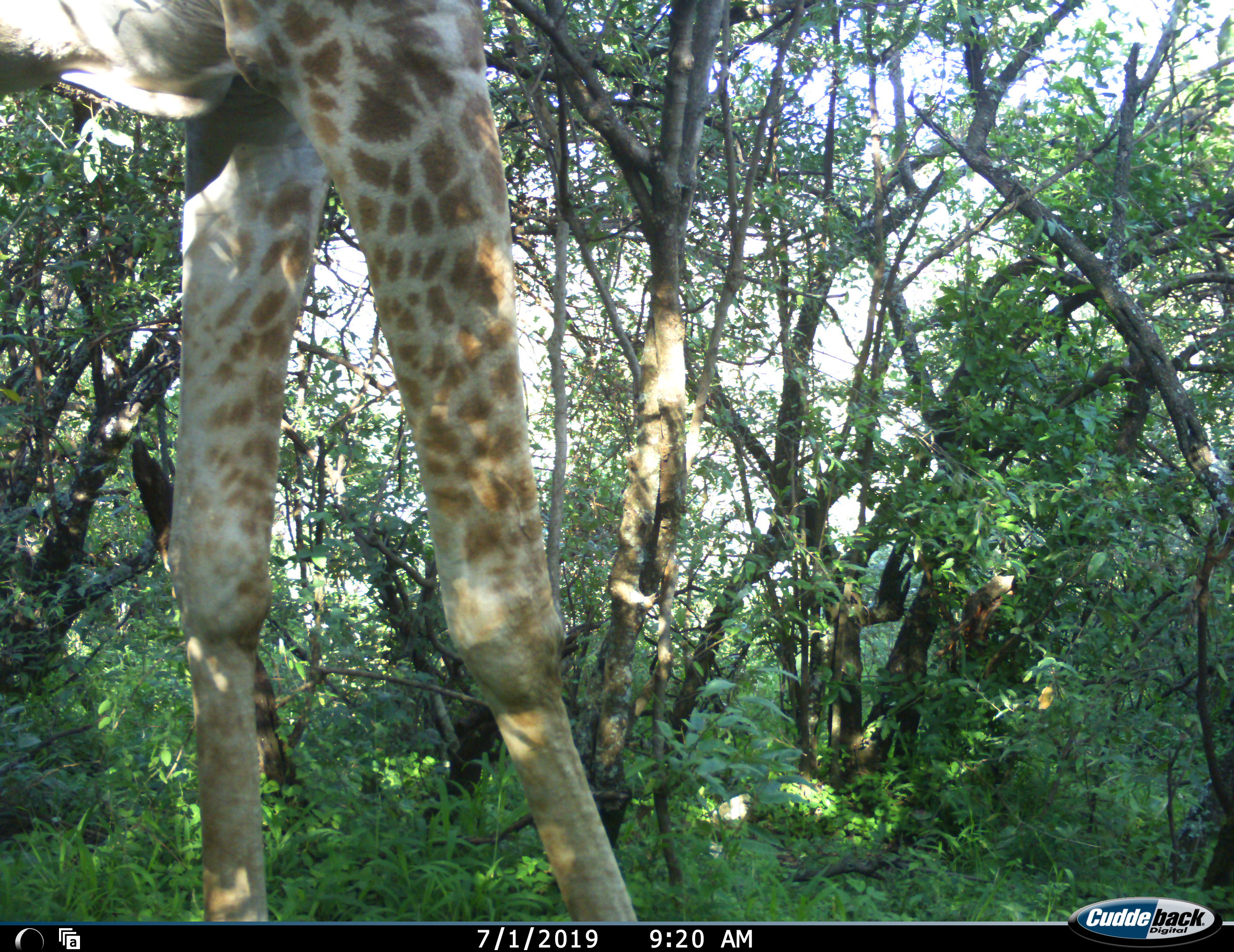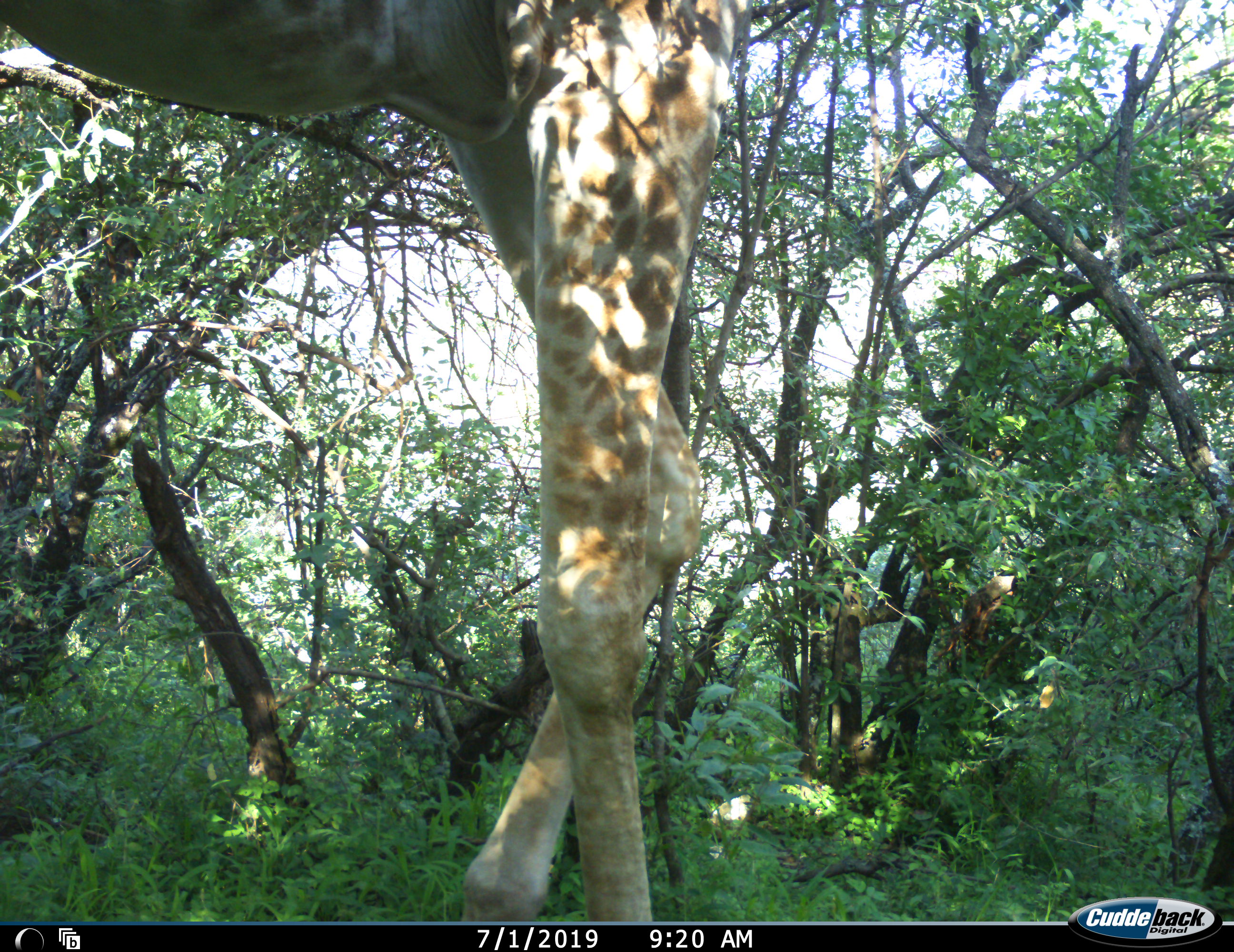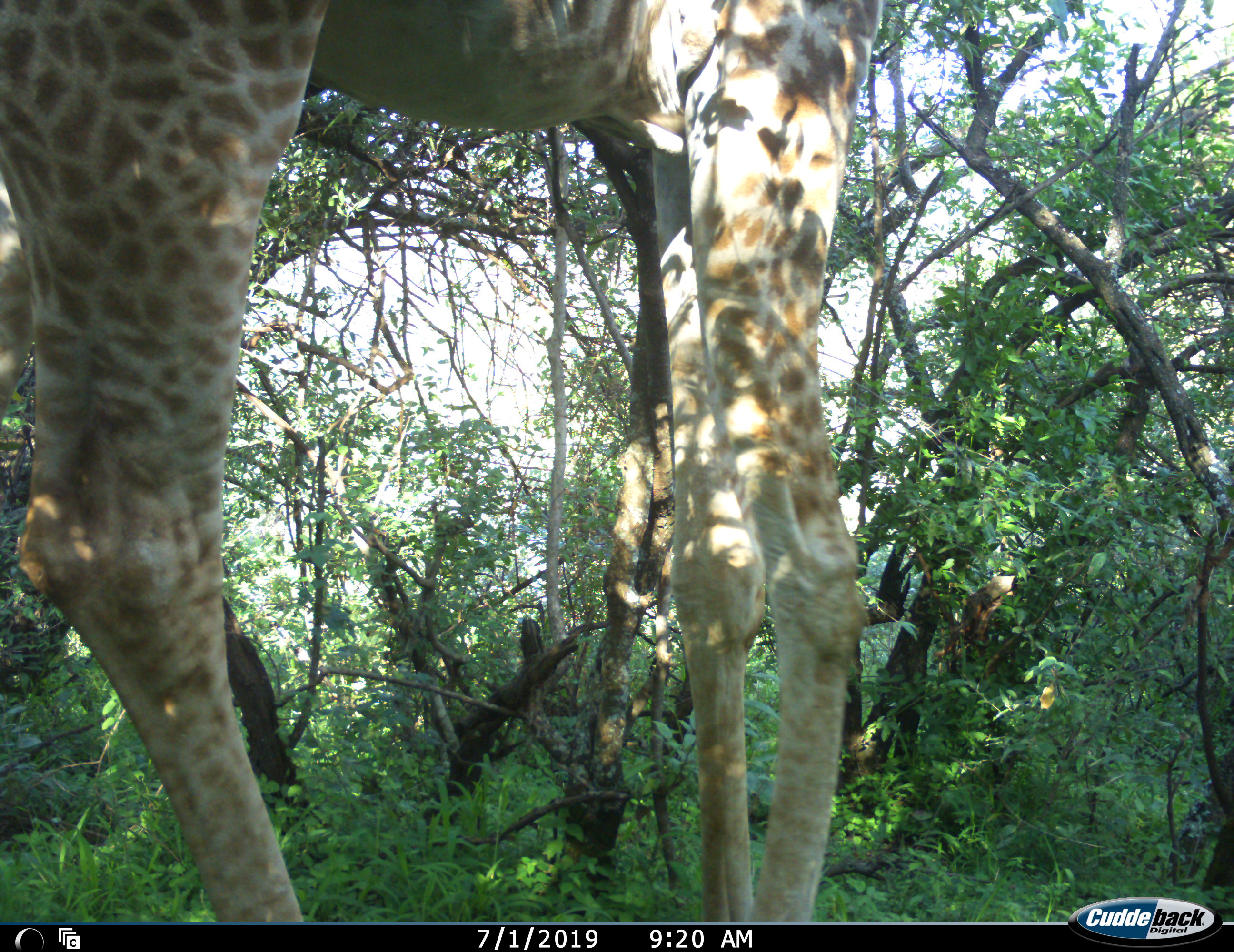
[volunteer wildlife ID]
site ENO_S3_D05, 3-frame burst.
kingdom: Animalia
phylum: Chordata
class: Mammalia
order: Artiodactyla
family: Giraffidae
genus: Giraffa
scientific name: Giraffa camelopardalis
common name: giraffe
Giraffe (Giraffa camelopardalis), count 1. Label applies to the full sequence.